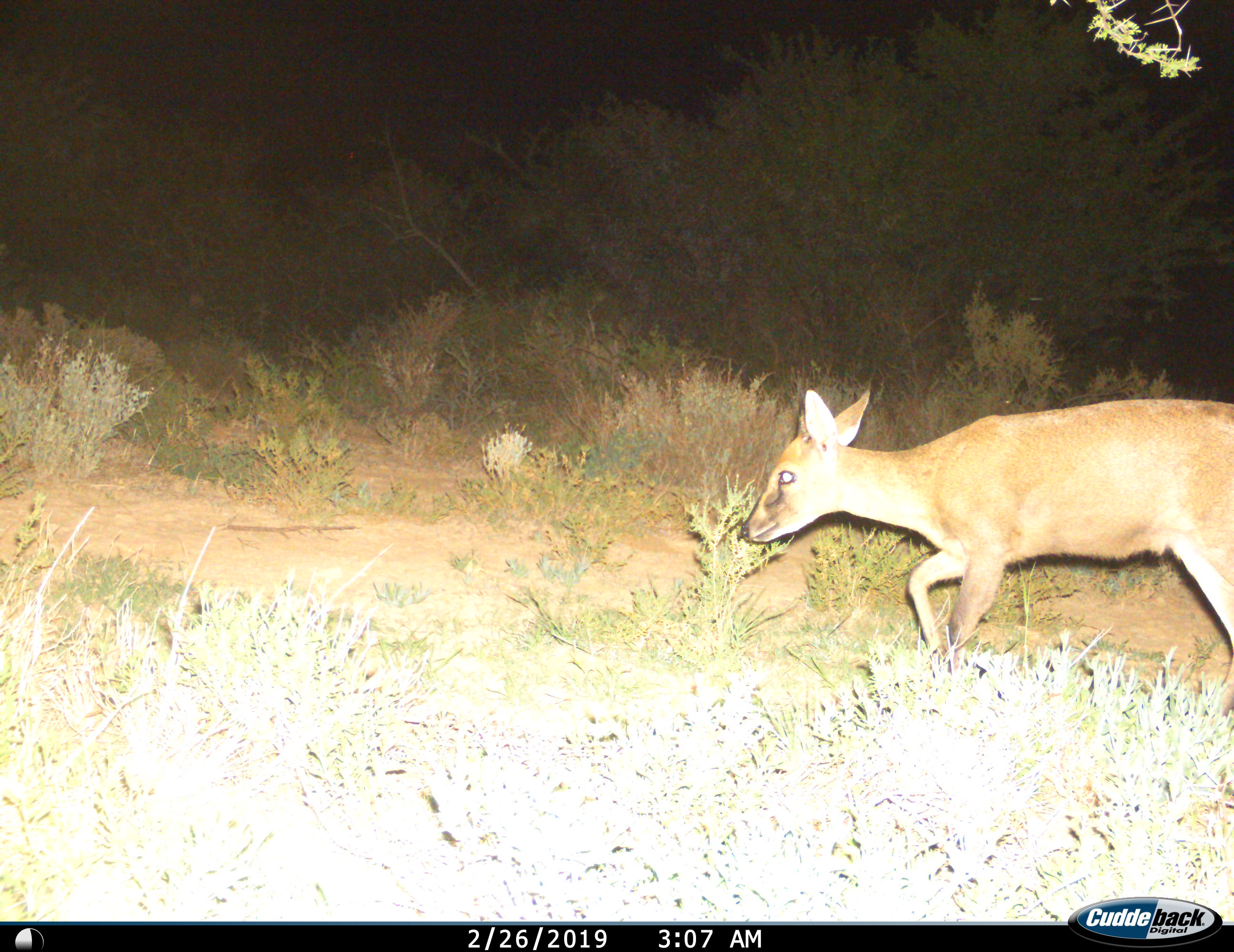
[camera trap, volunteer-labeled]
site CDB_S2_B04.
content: unidentified animal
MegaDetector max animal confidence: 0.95